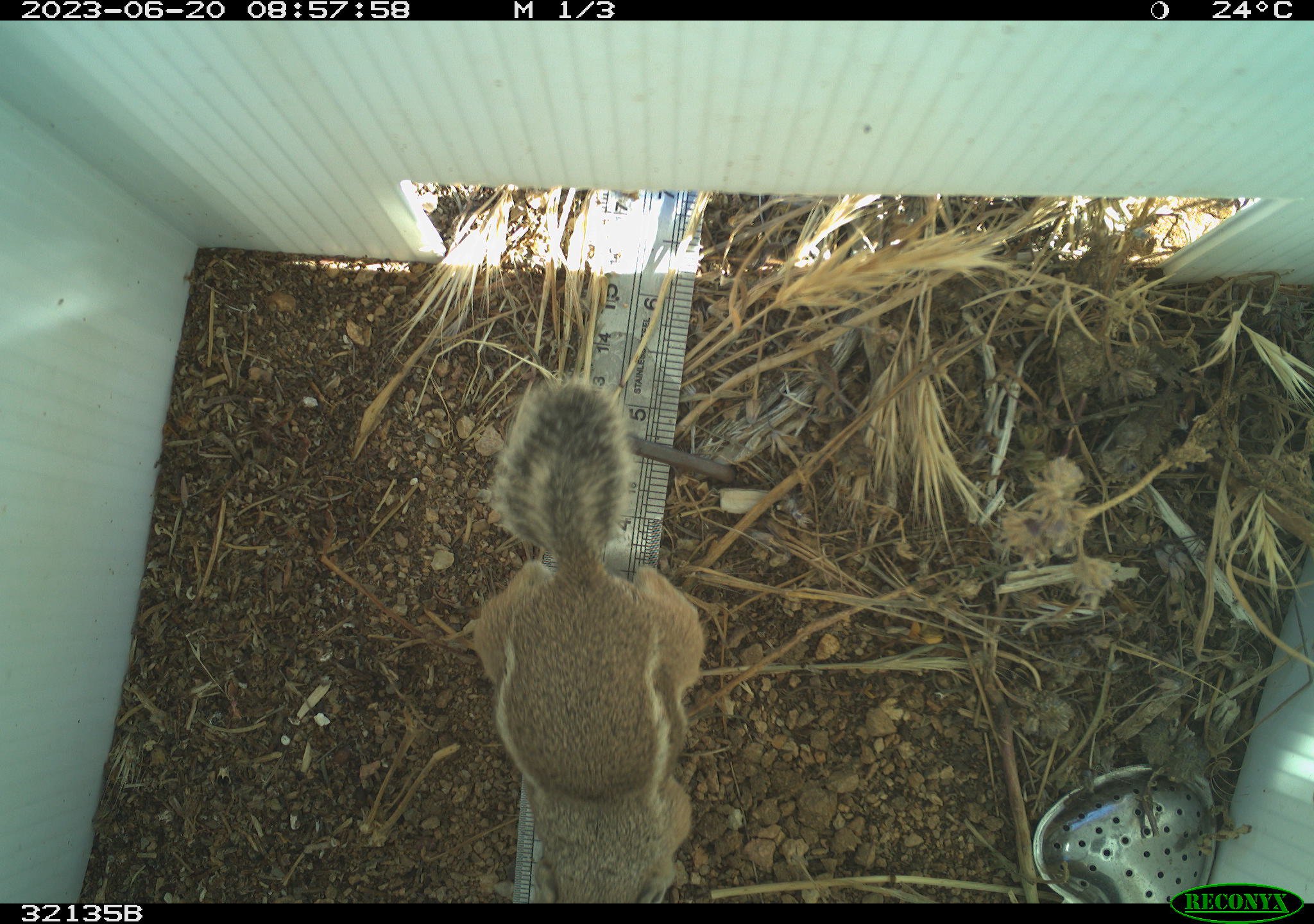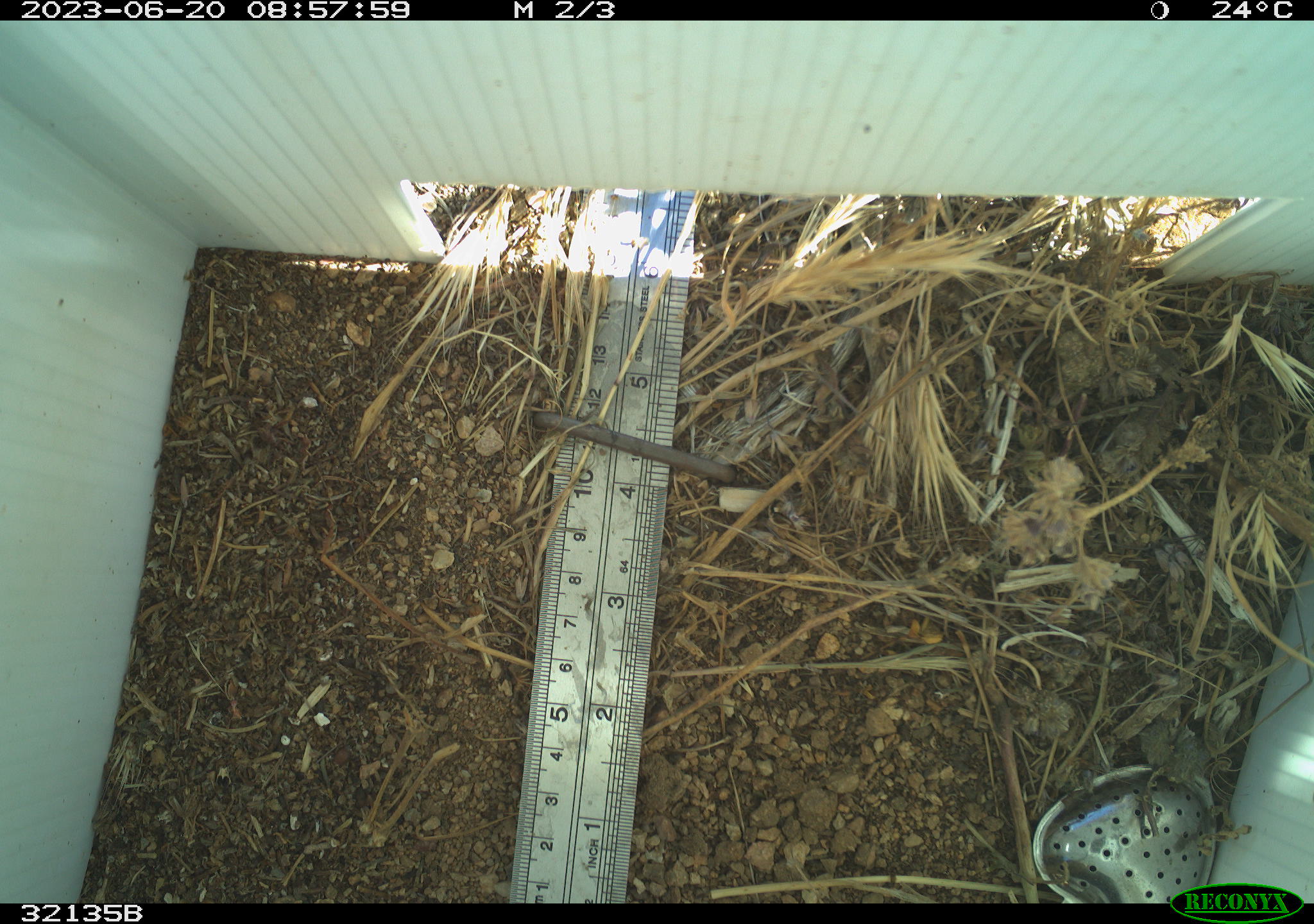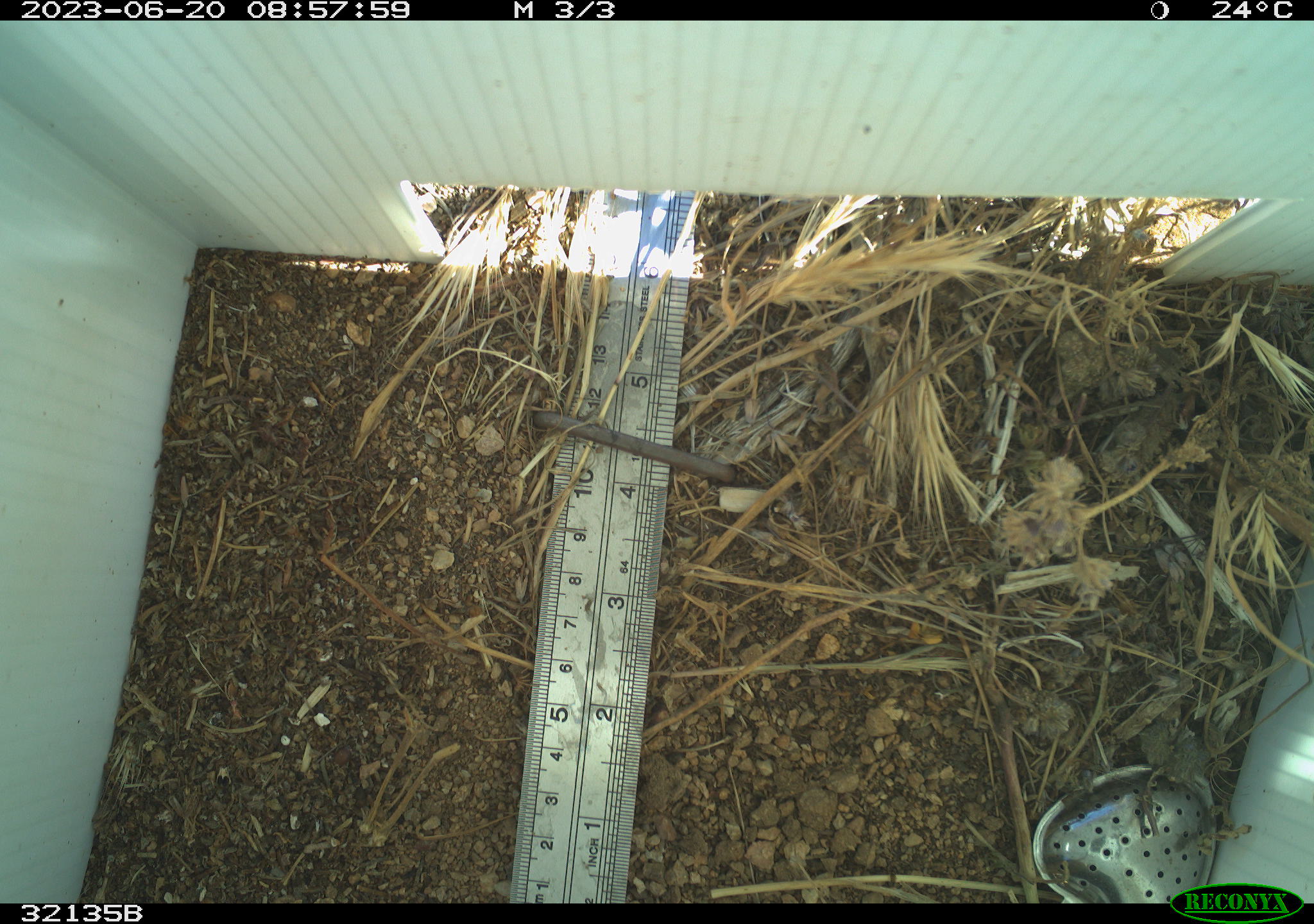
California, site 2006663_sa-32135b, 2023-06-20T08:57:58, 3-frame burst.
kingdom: Animalia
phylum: Chordata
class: Mammalia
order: Rodentia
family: Sciuridae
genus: Ammospermophilus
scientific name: Ammospermophilus leucurus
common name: white-tailed antelope squirrel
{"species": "white-tailed antelope squirrel (Ammospermophilus leucurus)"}